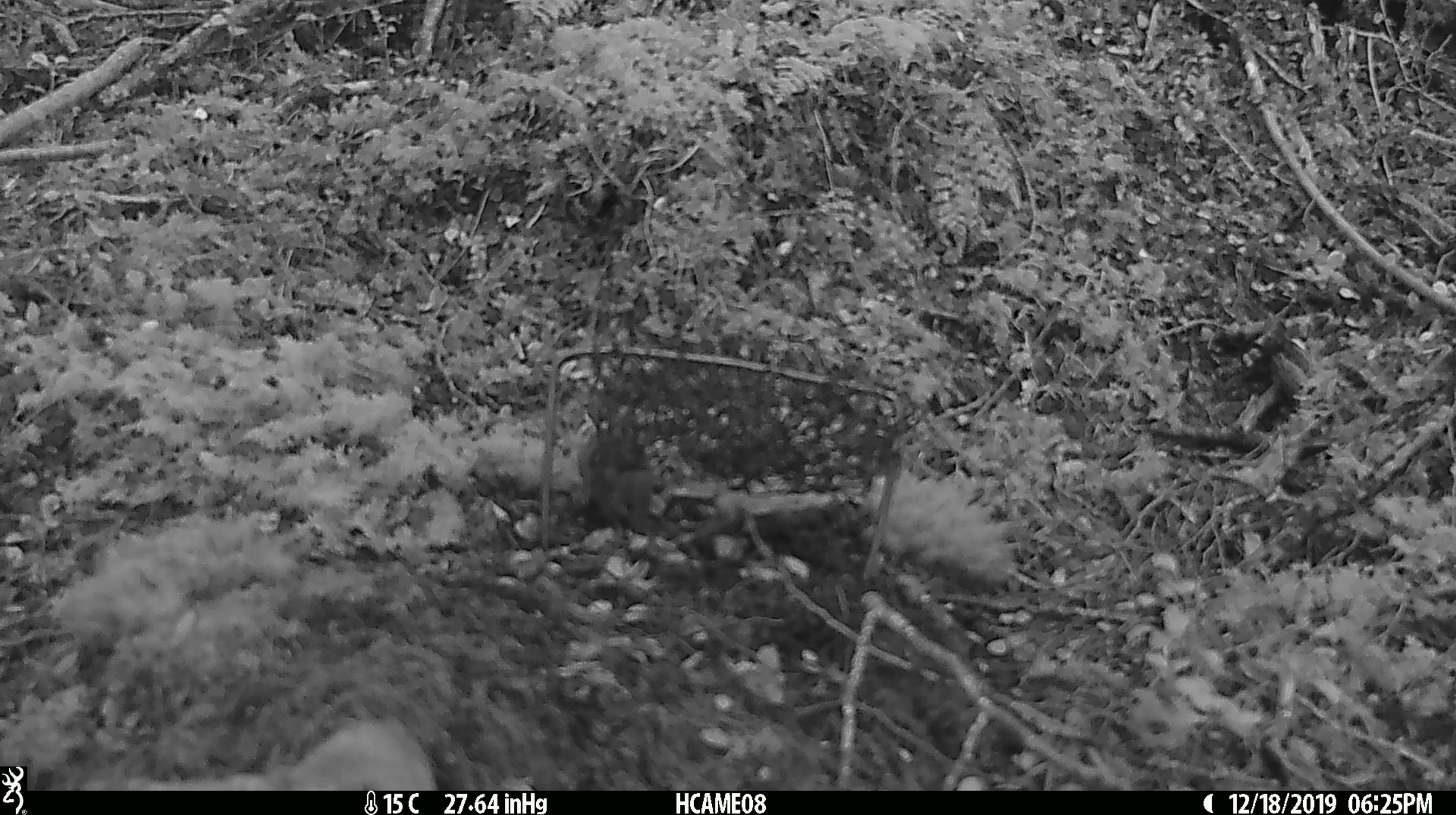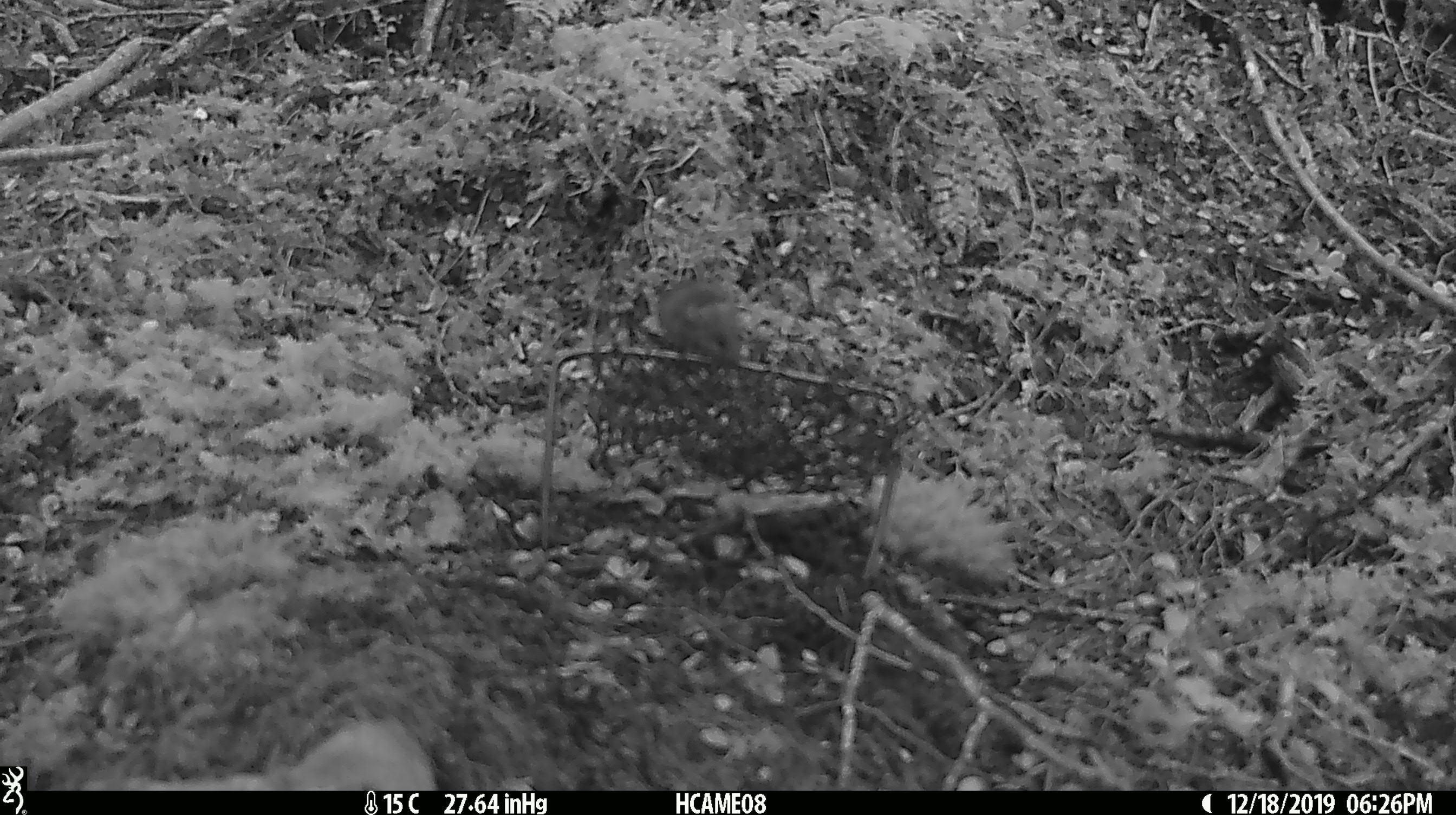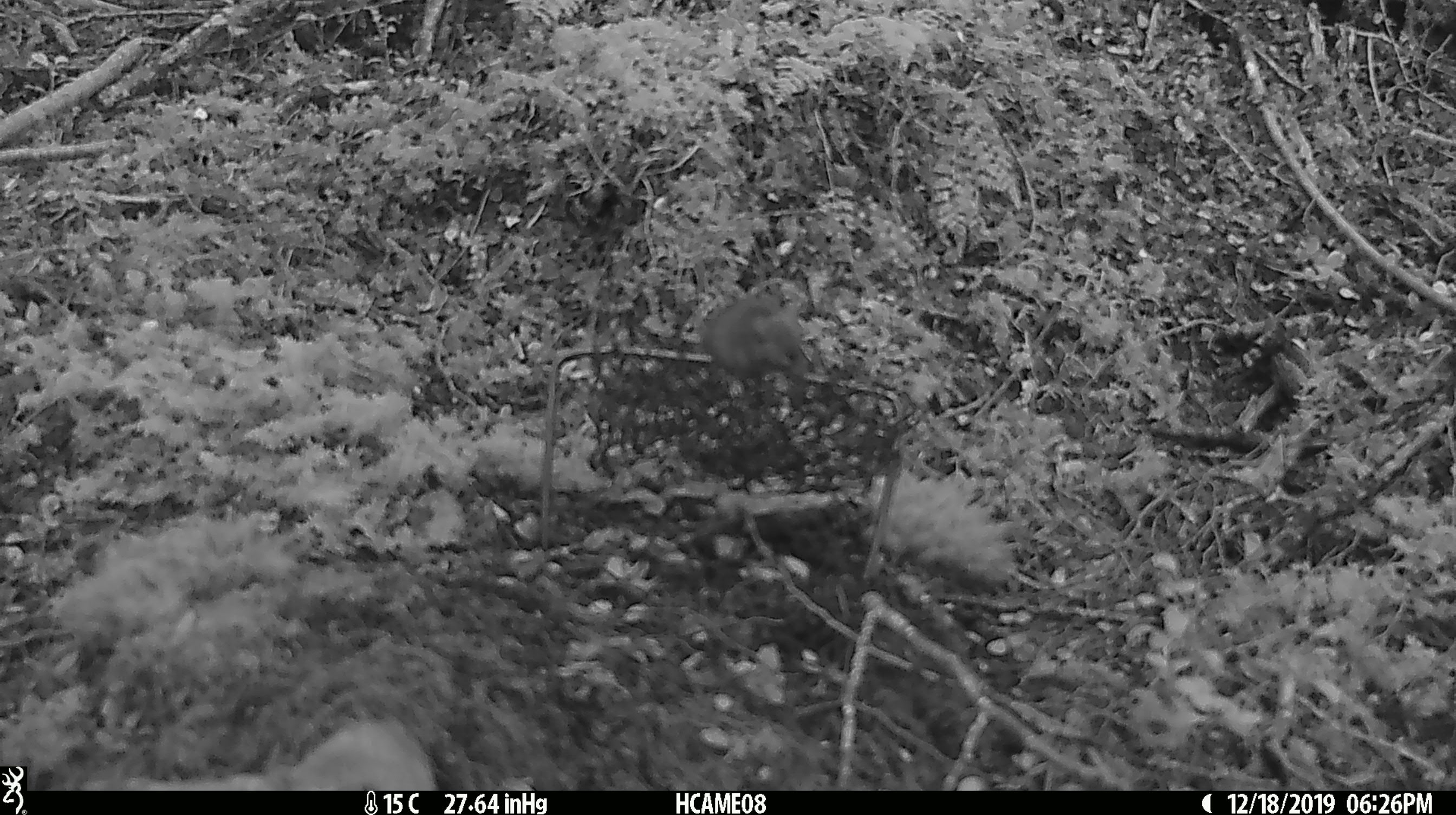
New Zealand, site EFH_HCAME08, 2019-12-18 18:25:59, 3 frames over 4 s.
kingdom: Animalia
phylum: Chordata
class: Mammalia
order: Rodentia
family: Muridae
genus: Mus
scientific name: Mus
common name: mouse